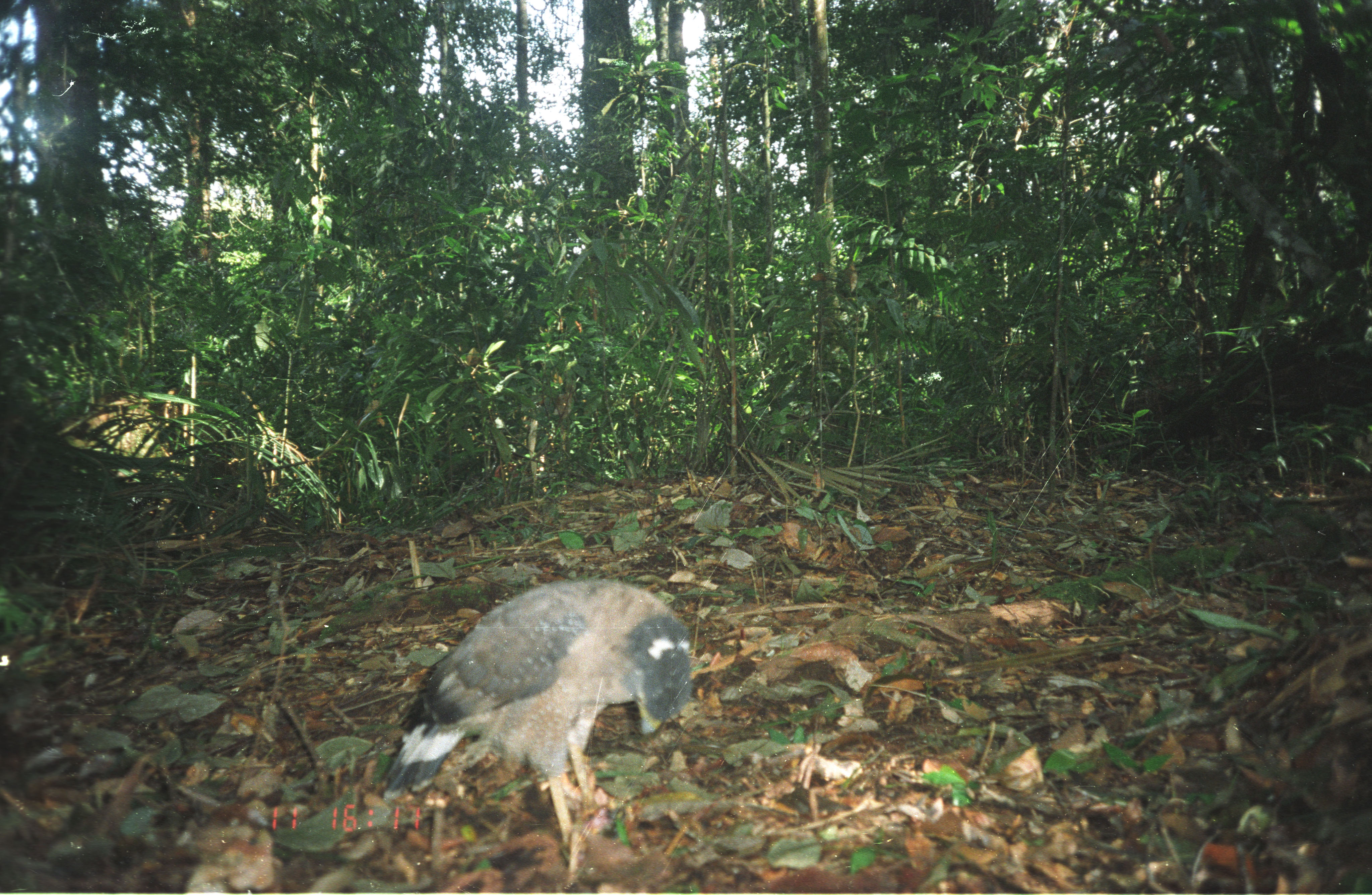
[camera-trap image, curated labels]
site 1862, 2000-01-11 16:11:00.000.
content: unidentified animal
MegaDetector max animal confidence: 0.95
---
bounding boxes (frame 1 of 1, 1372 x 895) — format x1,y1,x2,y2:
unknown: 378,576,694,868